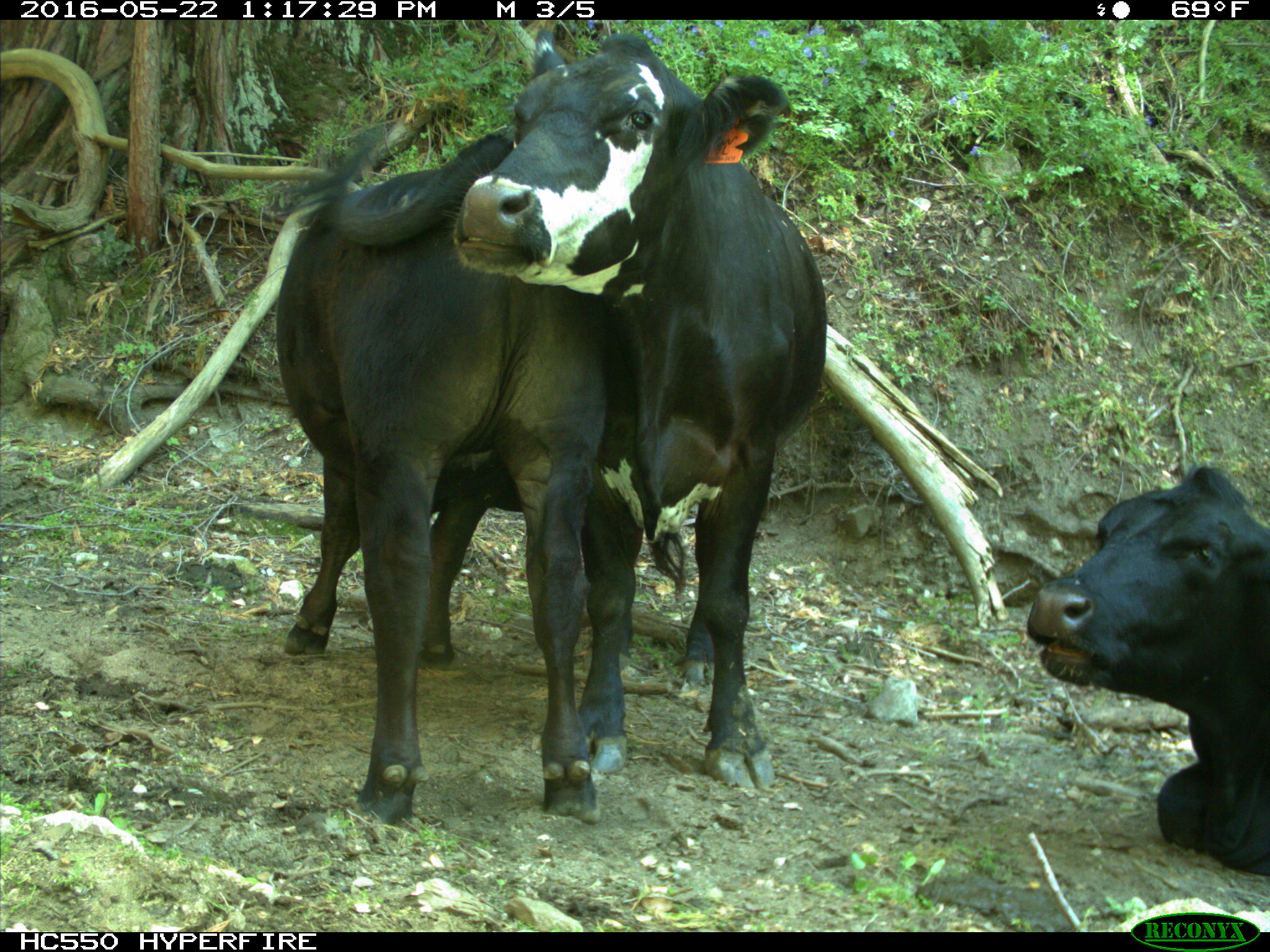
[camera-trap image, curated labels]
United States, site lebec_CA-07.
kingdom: Animalia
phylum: Chordata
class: Mammalia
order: Artiodactyla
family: Bovidae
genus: Bos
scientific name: Bos taurus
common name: domestic cow